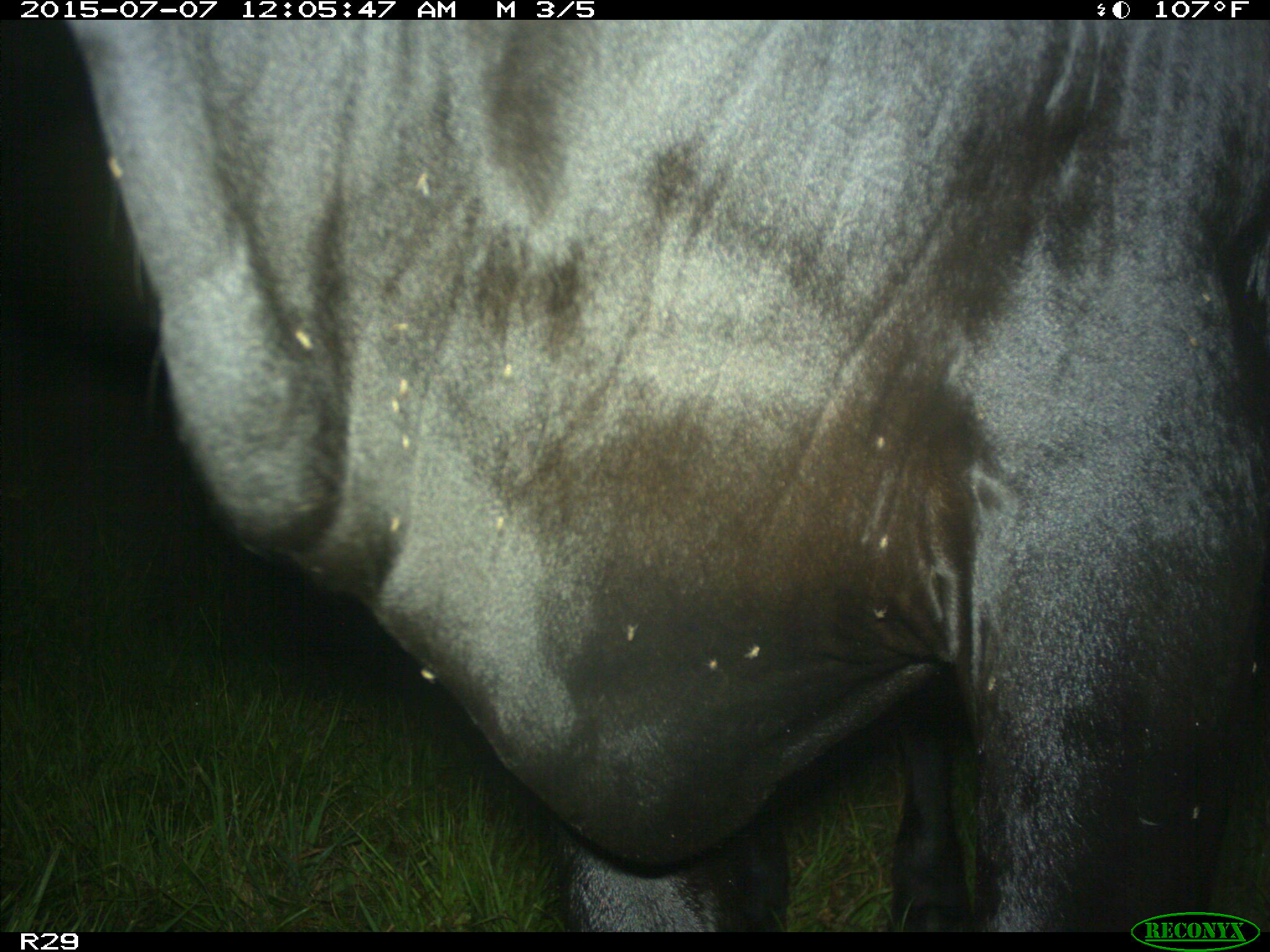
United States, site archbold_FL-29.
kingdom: Animalia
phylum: Chordata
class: Mammalia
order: Artiodactyla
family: Bovidae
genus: Bos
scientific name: Bos taurus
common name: domestic cow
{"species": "Bos taurus (domestic cow)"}